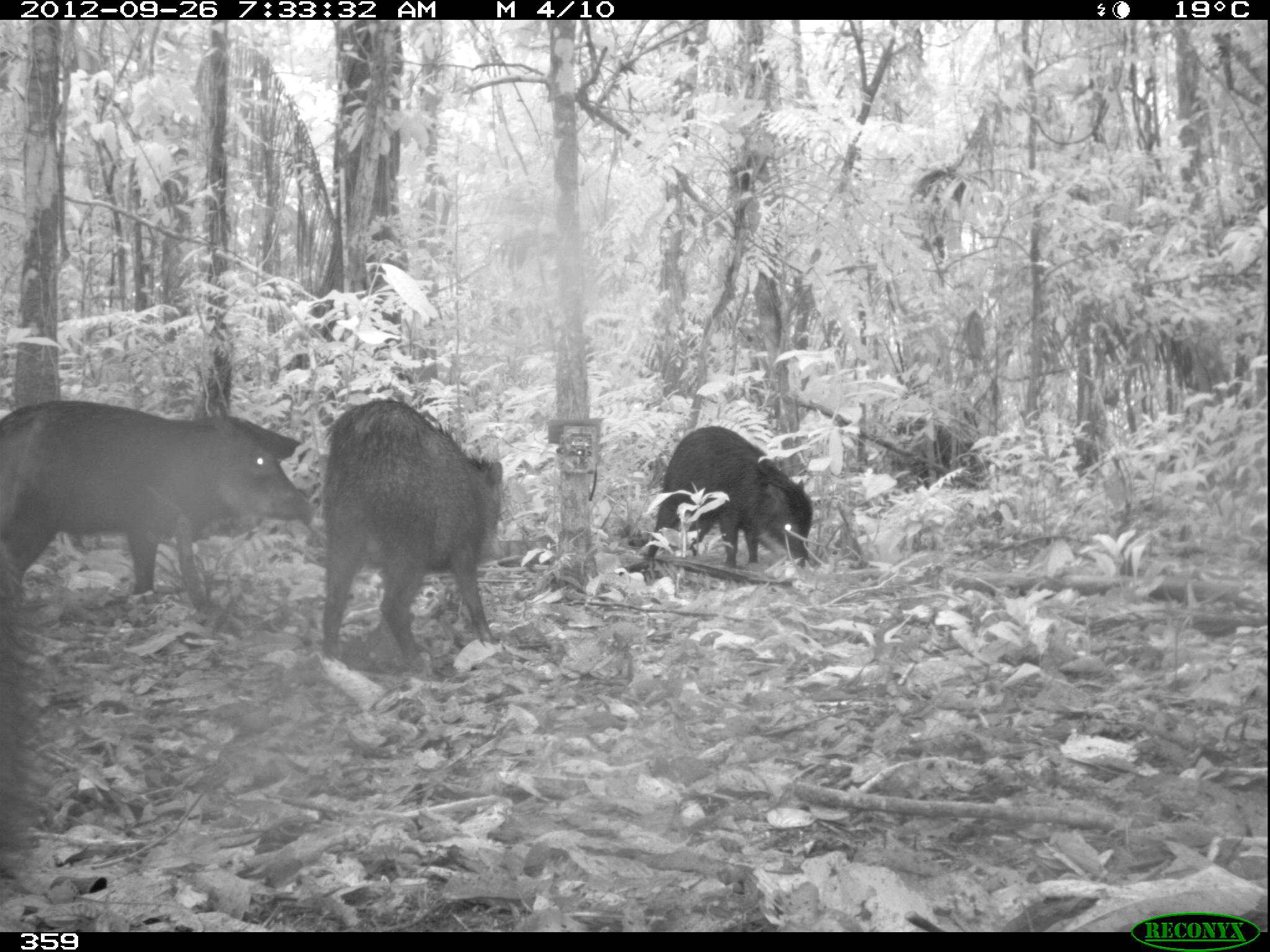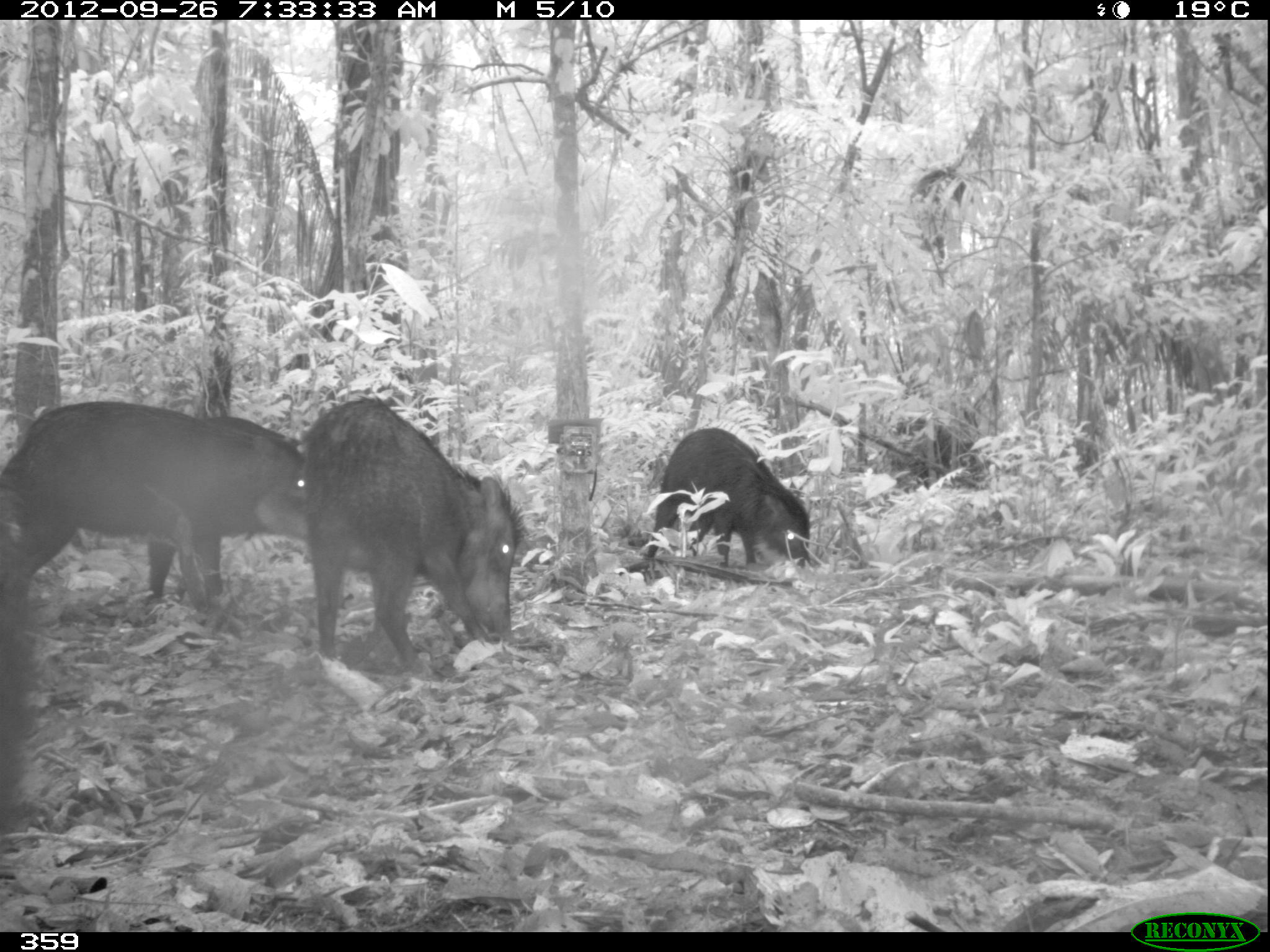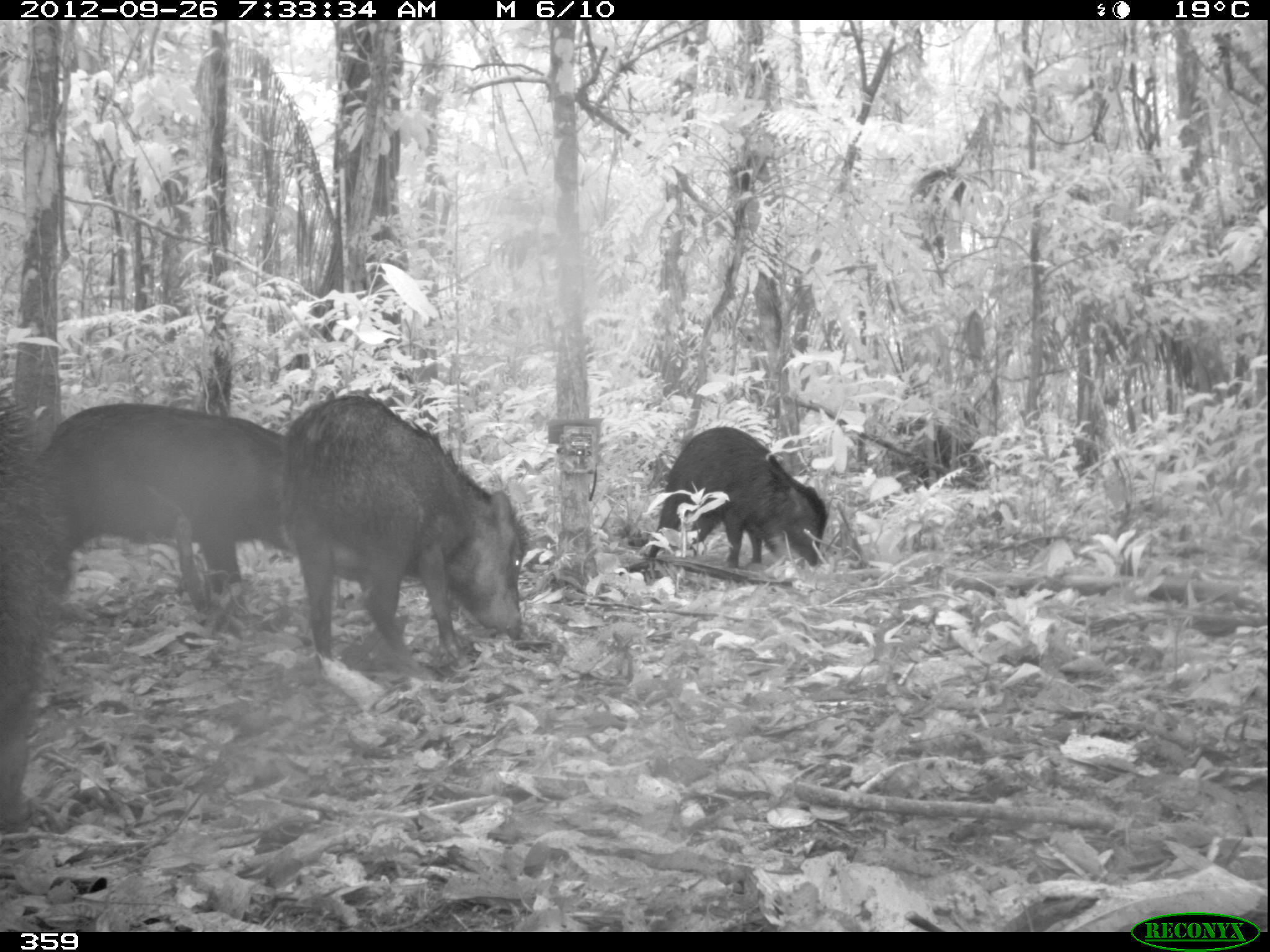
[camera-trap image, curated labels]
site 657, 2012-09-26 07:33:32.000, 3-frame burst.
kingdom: Animalia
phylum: Chordata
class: Mammalia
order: Artiodactyla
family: Tayassuidae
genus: Tayassu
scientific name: Tayassu pecari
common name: white-lipped peccary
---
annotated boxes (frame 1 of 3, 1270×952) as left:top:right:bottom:
tayassu pecari: 0:398:315:623; 318:397:503:666; 640:425:813:572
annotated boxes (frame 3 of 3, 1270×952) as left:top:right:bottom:
tayassu pecari: 275:392:529:666; 44:401:305:611; 644:428:828:572; 0:389:48:828